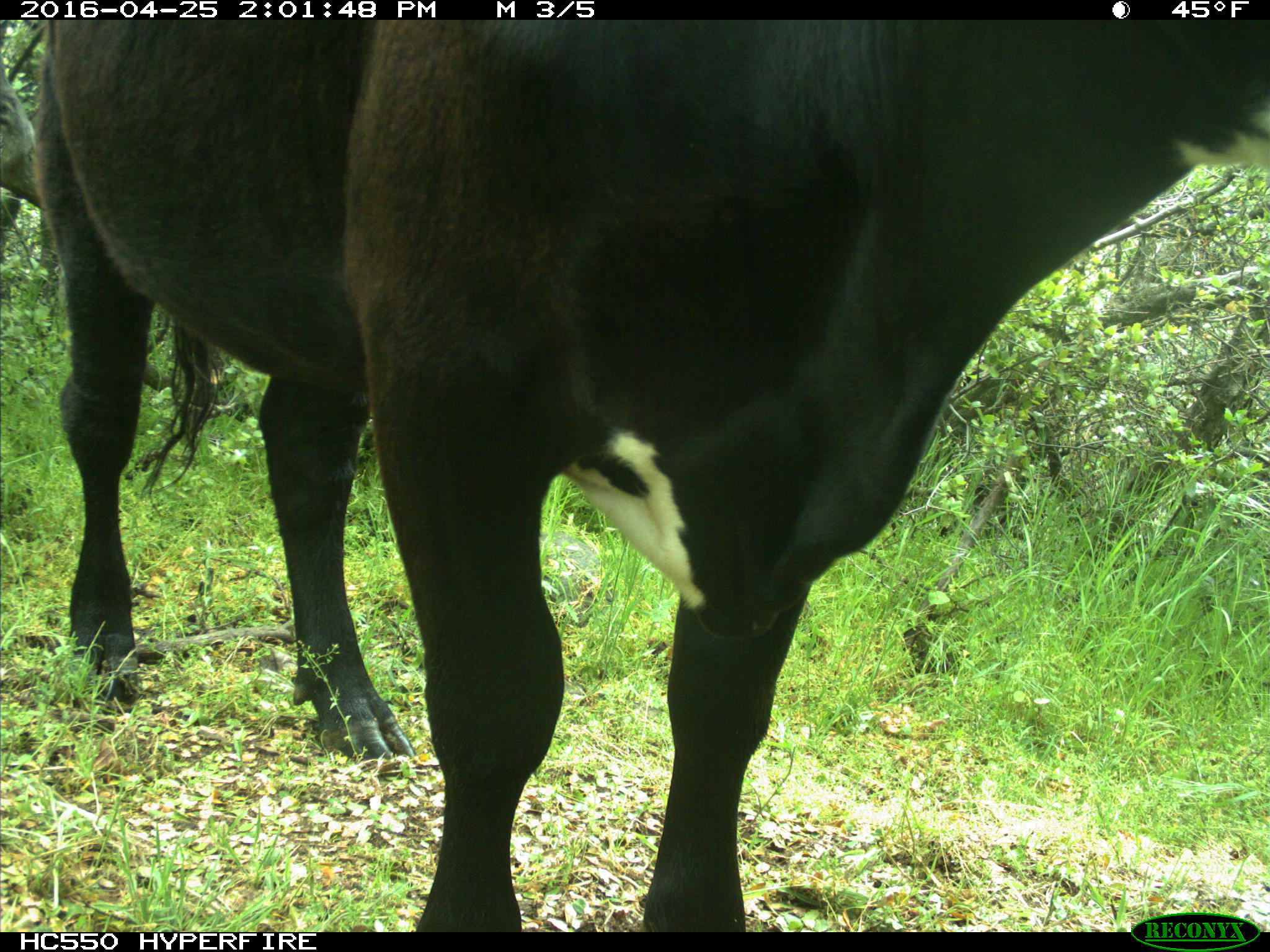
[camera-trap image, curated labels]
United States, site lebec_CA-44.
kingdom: Animalia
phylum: Chordata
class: Mammalia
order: Artiodactyla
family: Bovidae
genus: Bos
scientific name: Bos taurus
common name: domestic cow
Bos taurus (domestic cow).